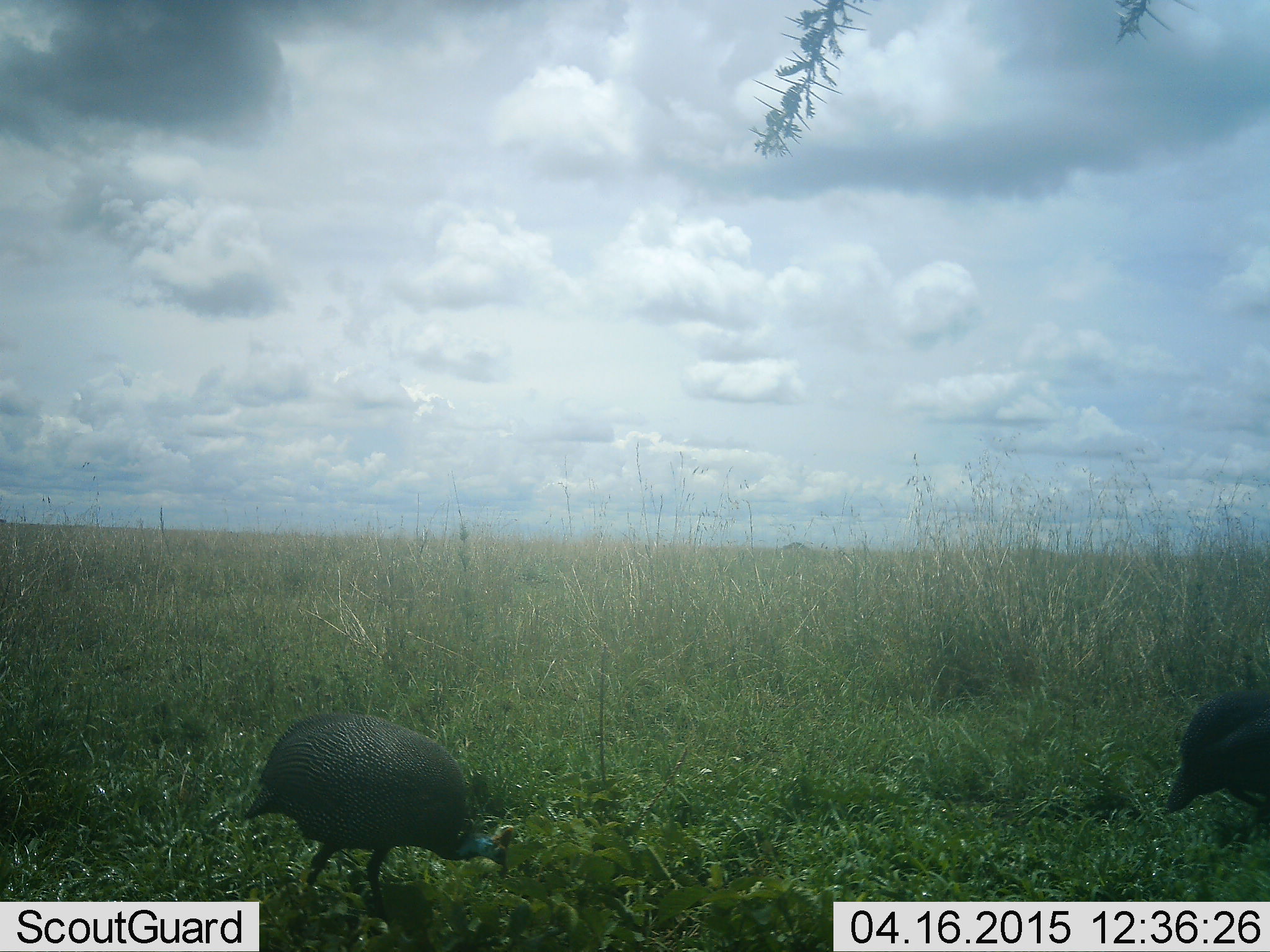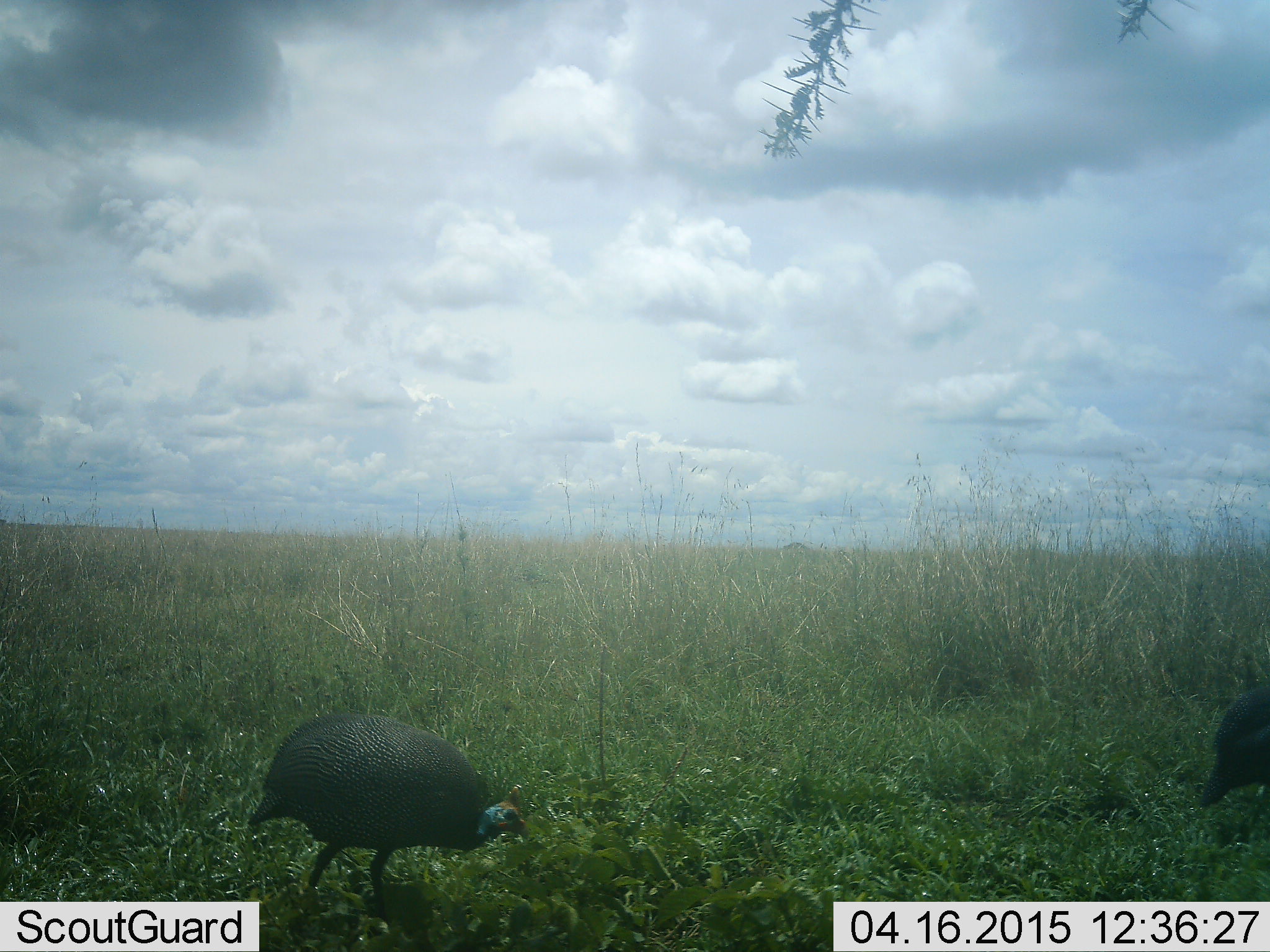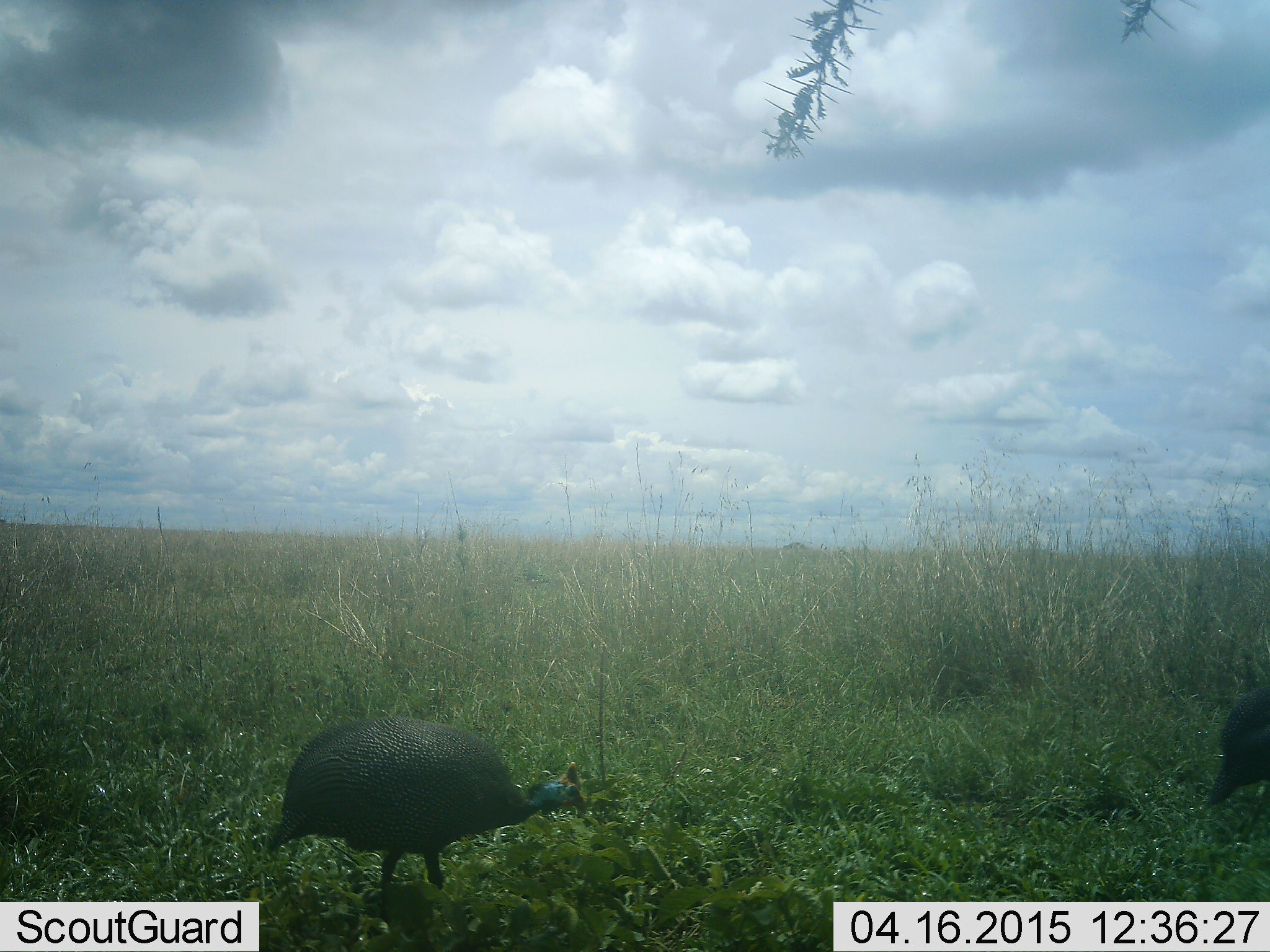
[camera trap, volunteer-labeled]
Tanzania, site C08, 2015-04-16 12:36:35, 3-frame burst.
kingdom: Animalia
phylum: Chordata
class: Aves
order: Galliformes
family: Numididae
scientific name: Numididae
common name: guinea fowl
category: guineafowl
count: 2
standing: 20%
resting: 0%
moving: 70%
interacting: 0%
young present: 0%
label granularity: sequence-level